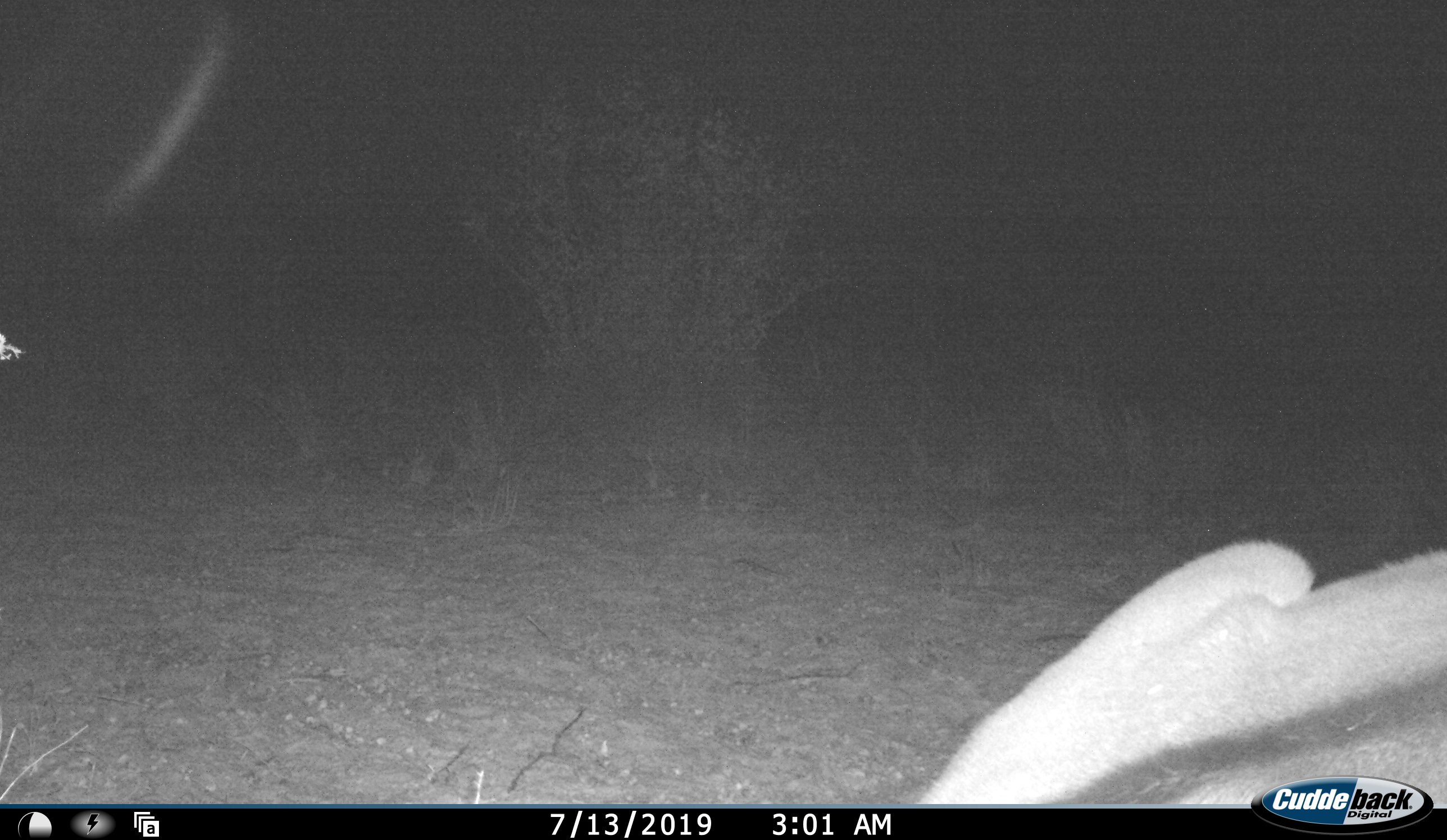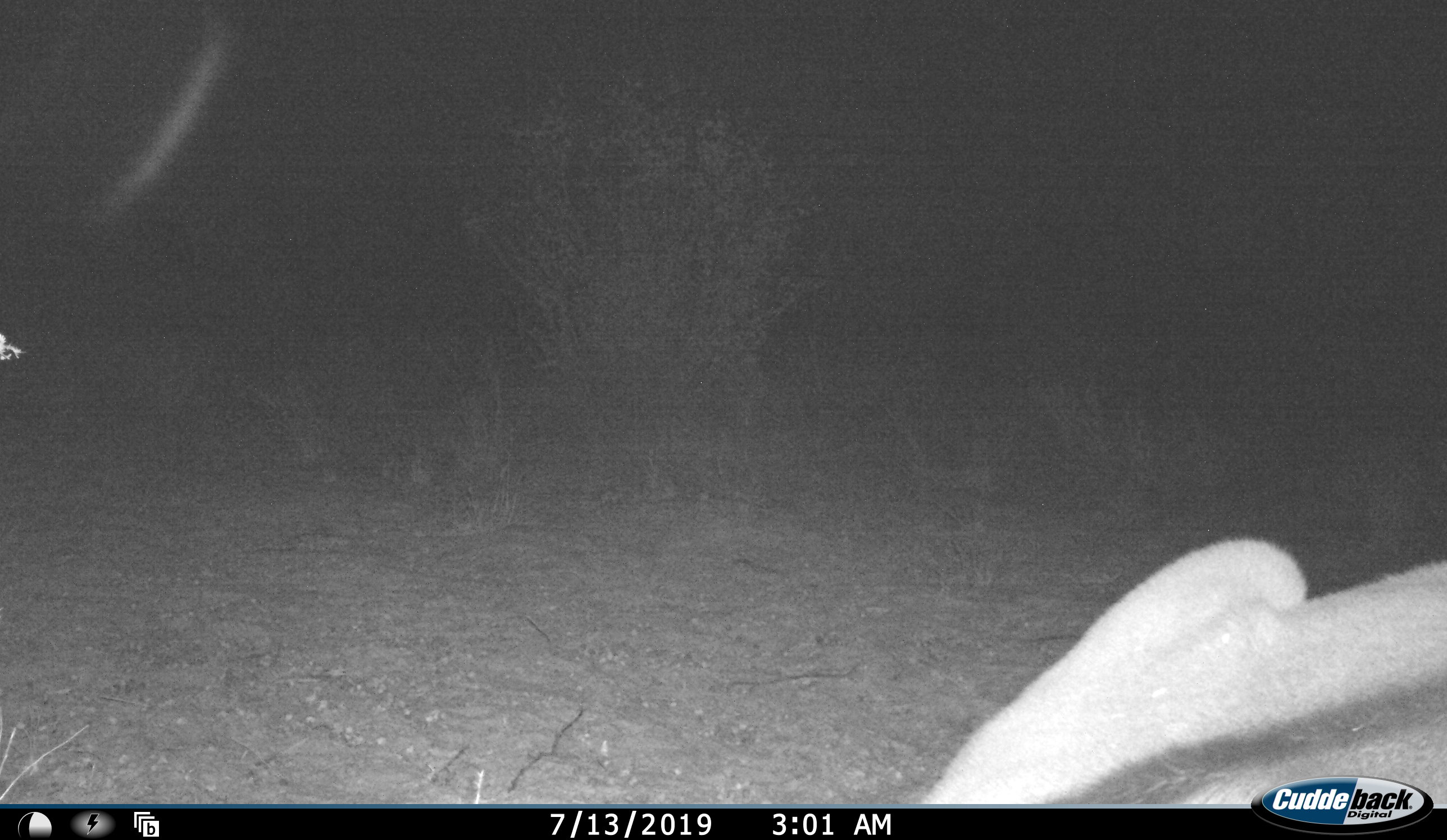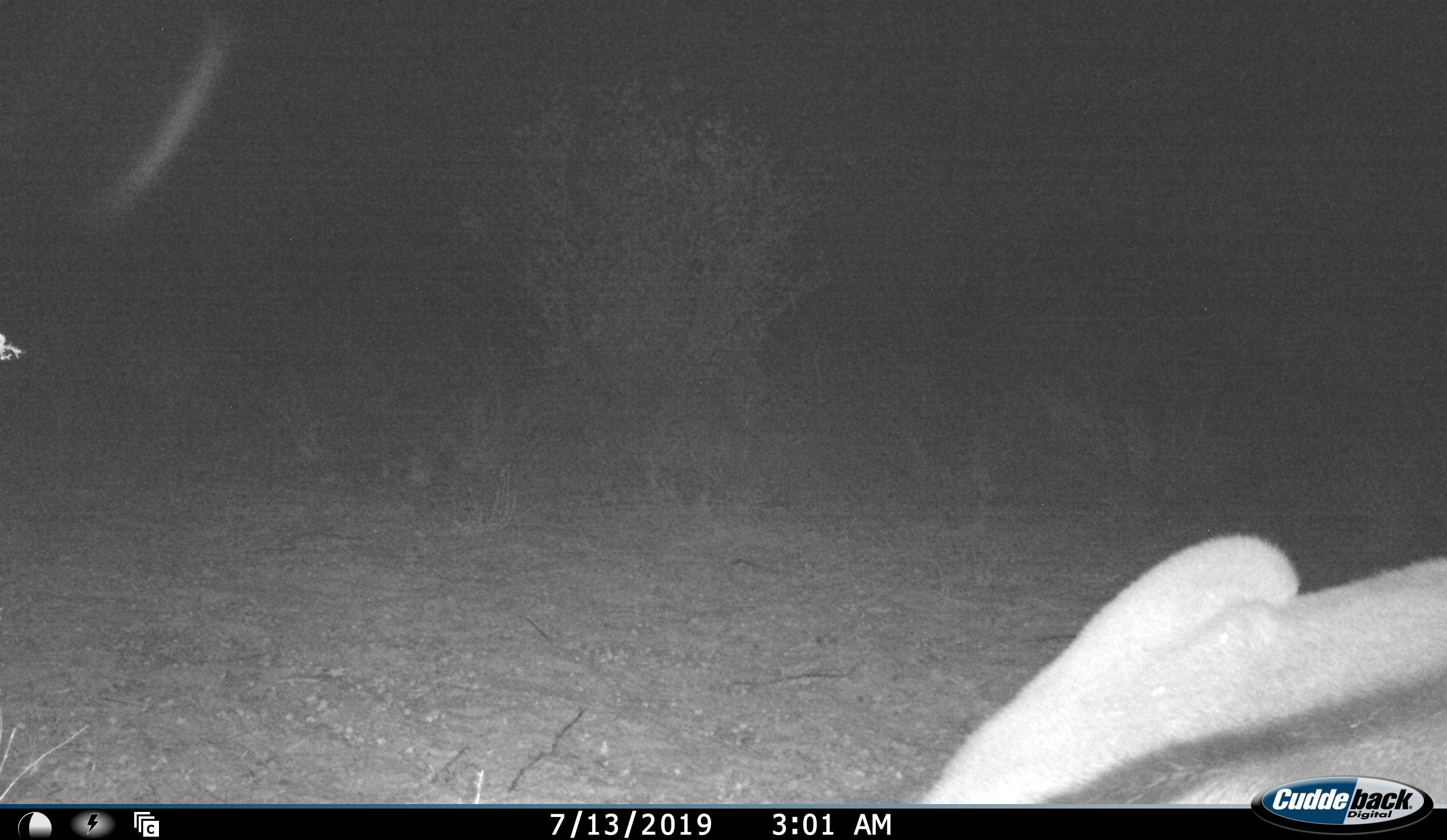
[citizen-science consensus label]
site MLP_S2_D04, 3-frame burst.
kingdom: Animalia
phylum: Chordata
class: Mammalia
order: Artiodactyla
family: Bovidae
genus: Oryx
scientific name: Oryx gazella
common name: gemsbok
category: oryx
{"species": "oryx (gemsbok) (Oryx gazella)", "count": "1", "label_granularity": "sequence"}